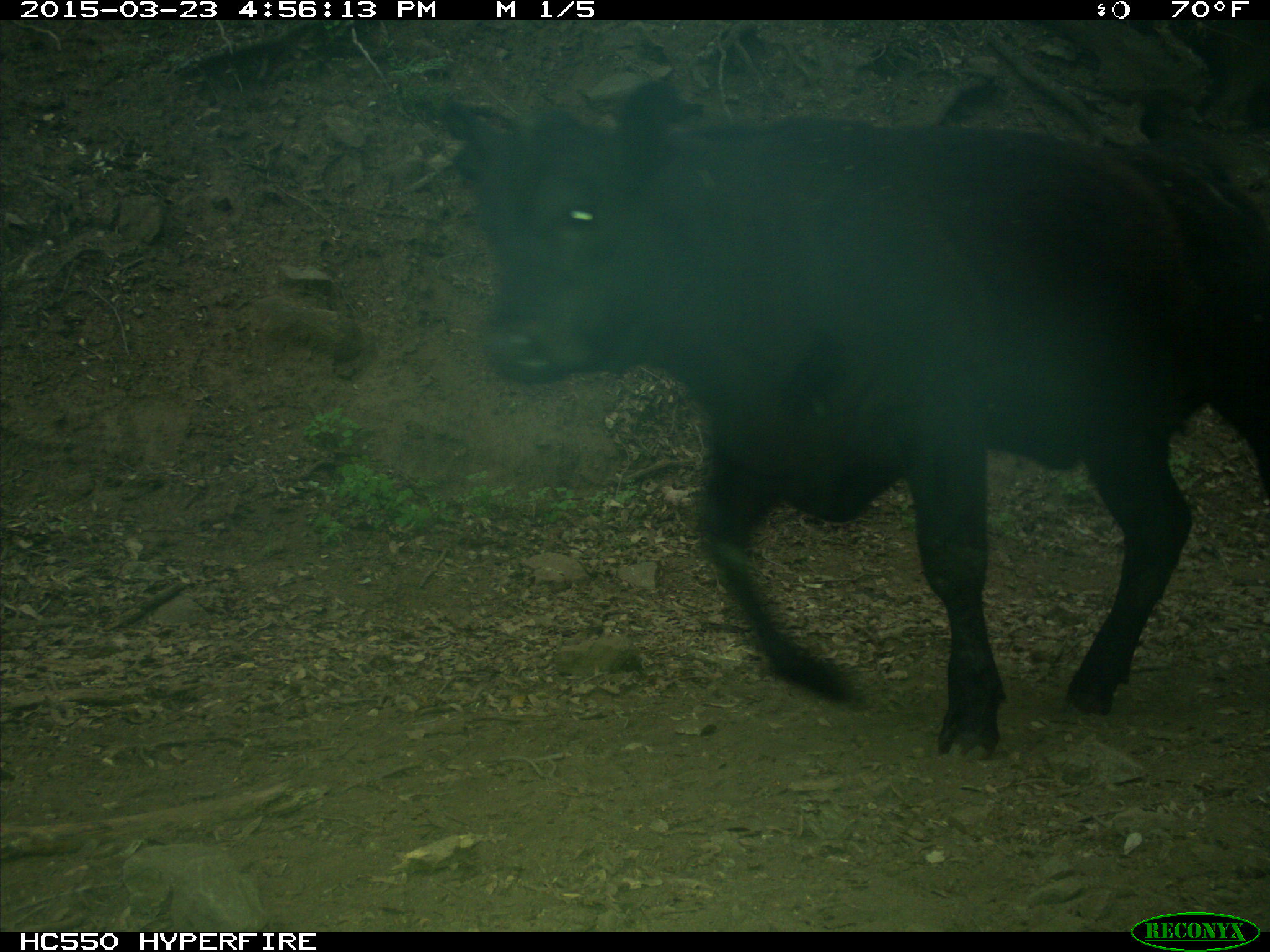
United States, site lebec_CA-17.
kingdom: Animalia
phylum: Chordata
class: Mammalia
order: Artiodactyla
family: Bovidae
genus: Bos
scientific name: Bos taurus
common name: domestic cow